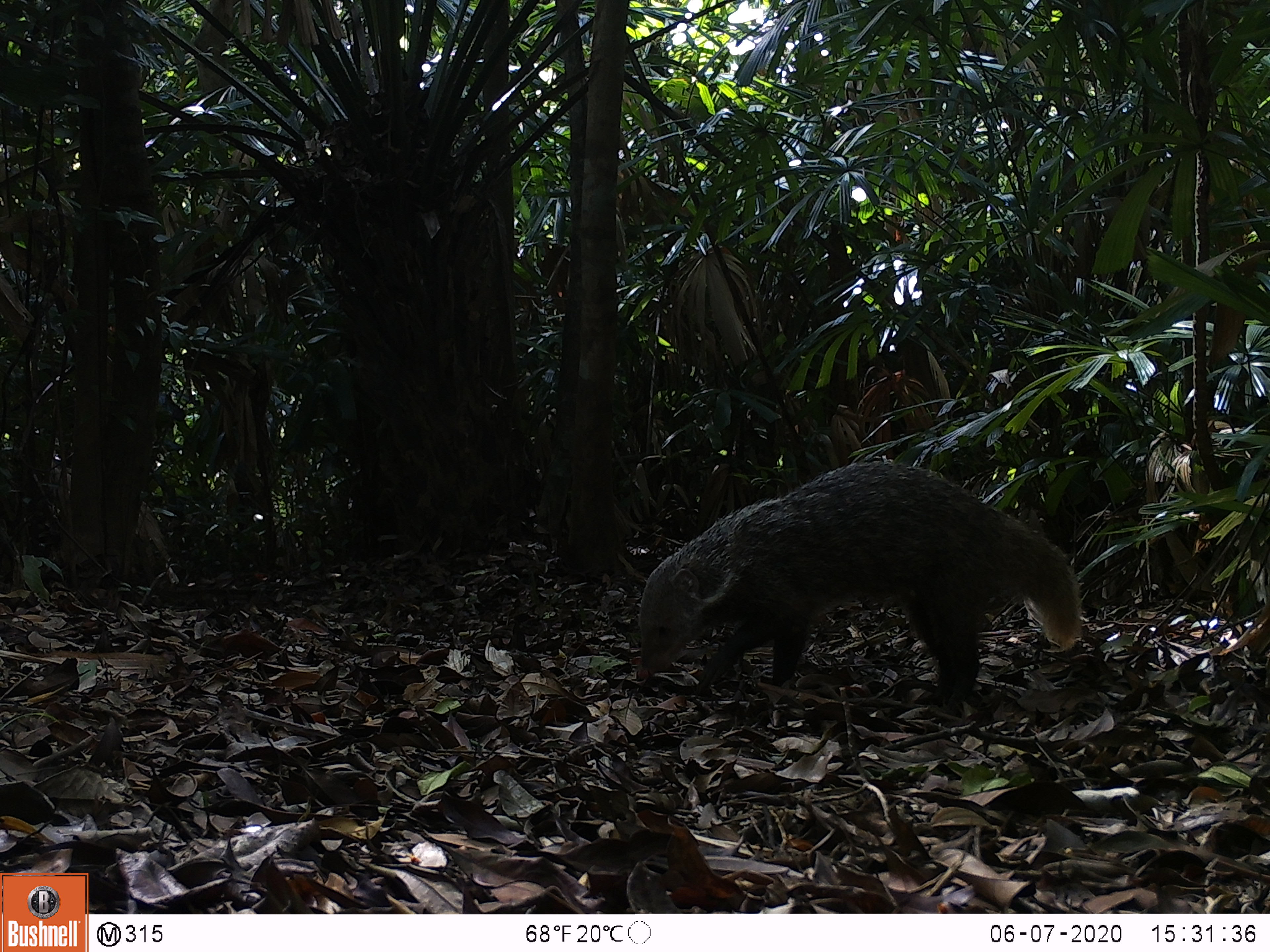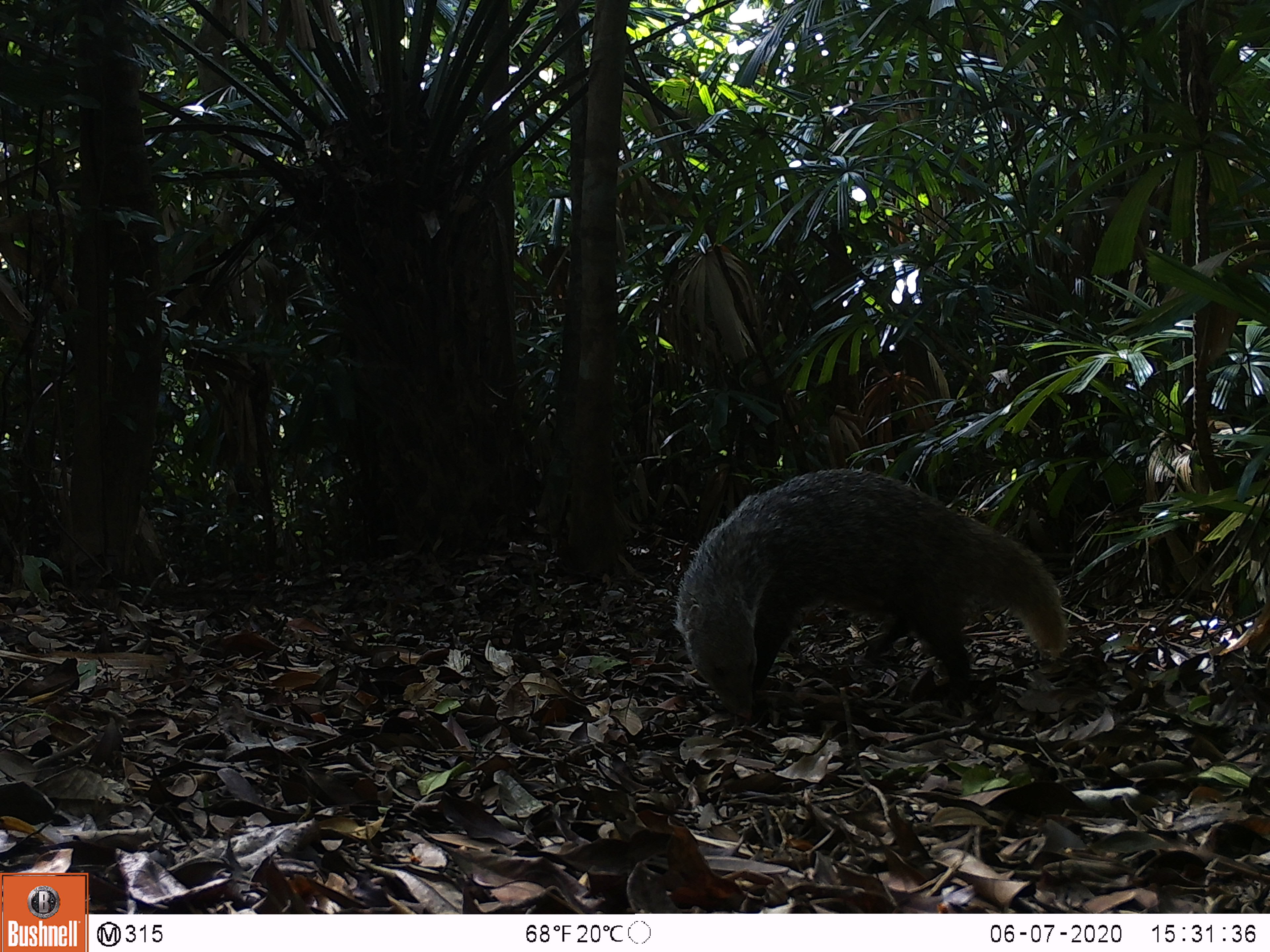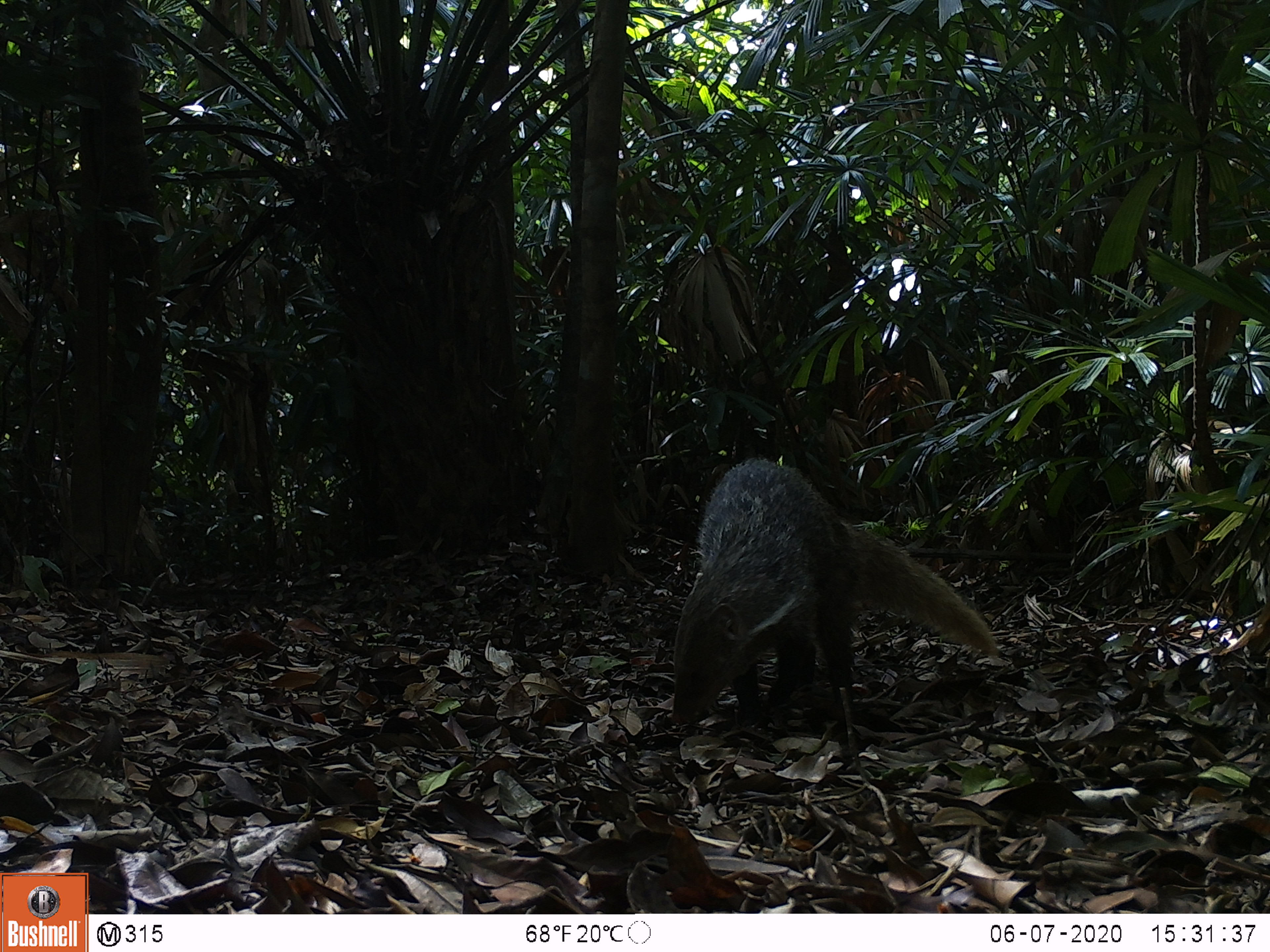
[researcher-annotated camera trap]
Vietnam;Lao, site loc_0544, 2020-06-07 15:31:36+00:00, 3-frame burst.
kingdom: Animalia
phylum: Chordata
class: Mammalia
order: Carnivora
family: Herpestidae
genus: Urva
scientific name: Urva urva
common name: crab-eating mongoose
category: crab eating mongoose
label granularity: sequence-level